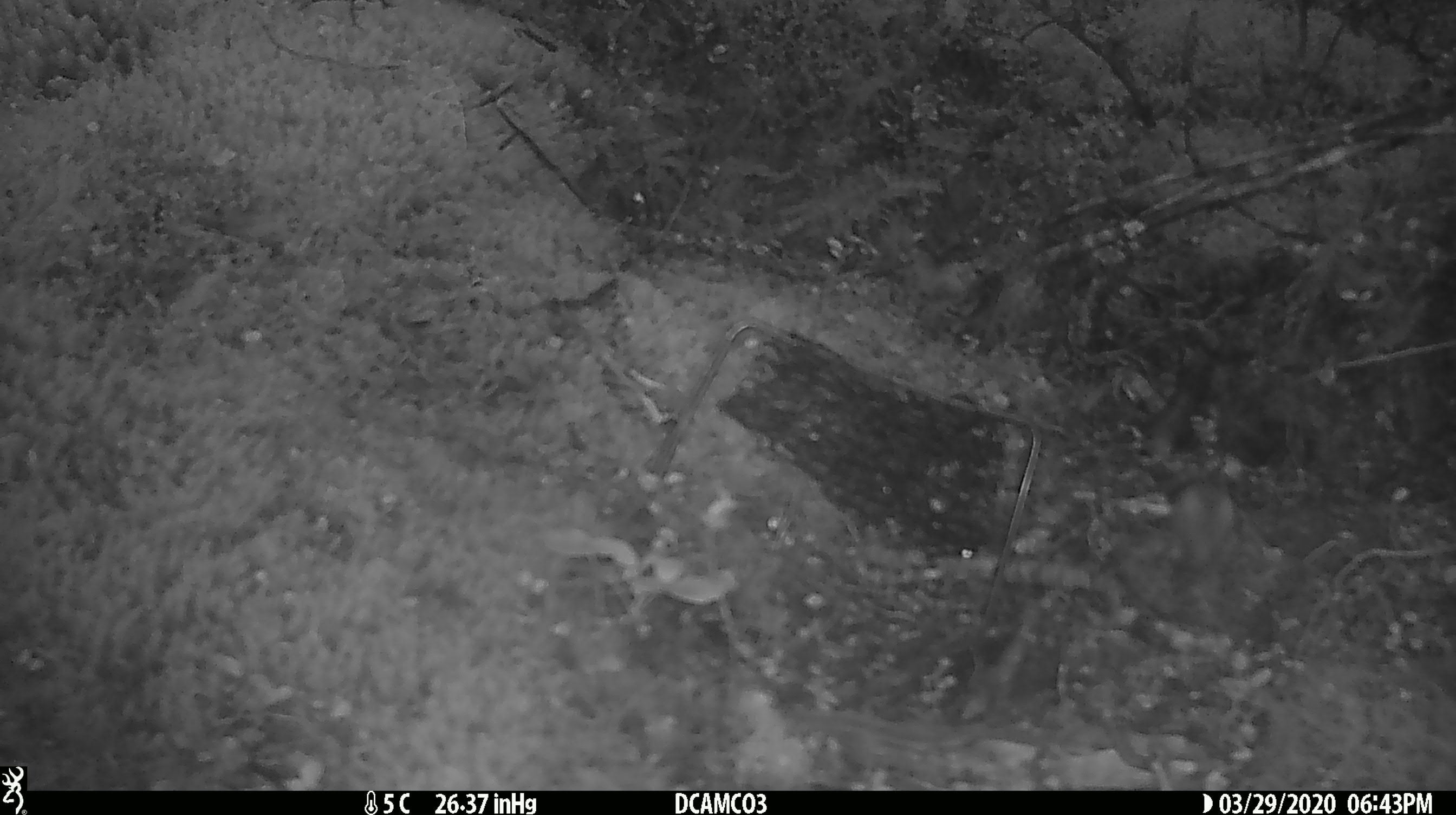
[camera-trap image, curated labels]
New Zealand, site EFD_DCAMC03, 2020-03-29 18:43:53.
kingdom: Animalia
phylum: Chordata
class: Mammalia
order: Rodentia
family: Muridae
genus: Mus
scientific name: Mus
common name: mouse